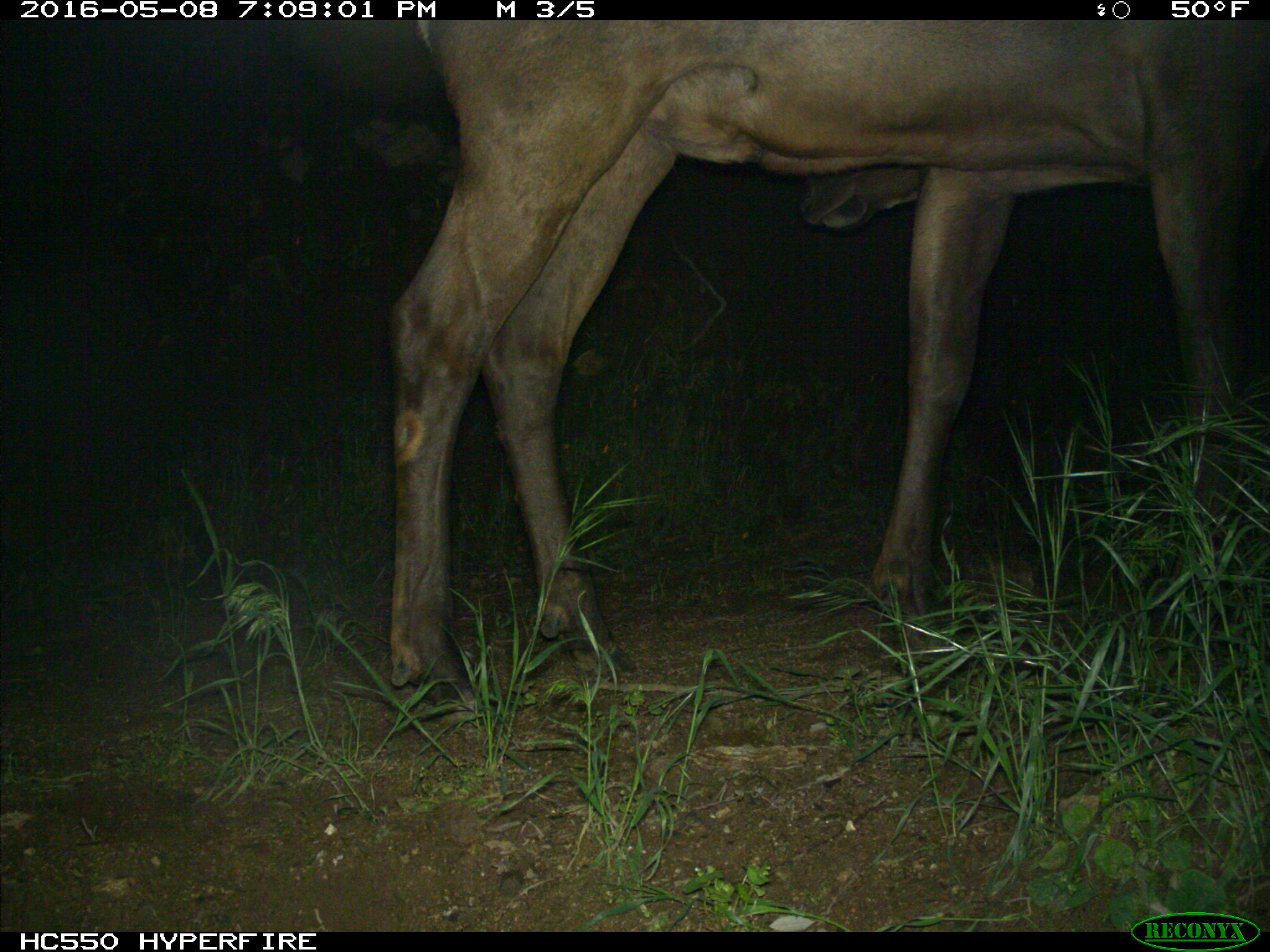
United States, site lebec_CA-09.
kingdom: Animalia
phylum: Chordata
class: Mammalia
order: Artiodactyla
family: Cervidae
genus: Cervus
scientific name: Cervus canadensis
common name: elk